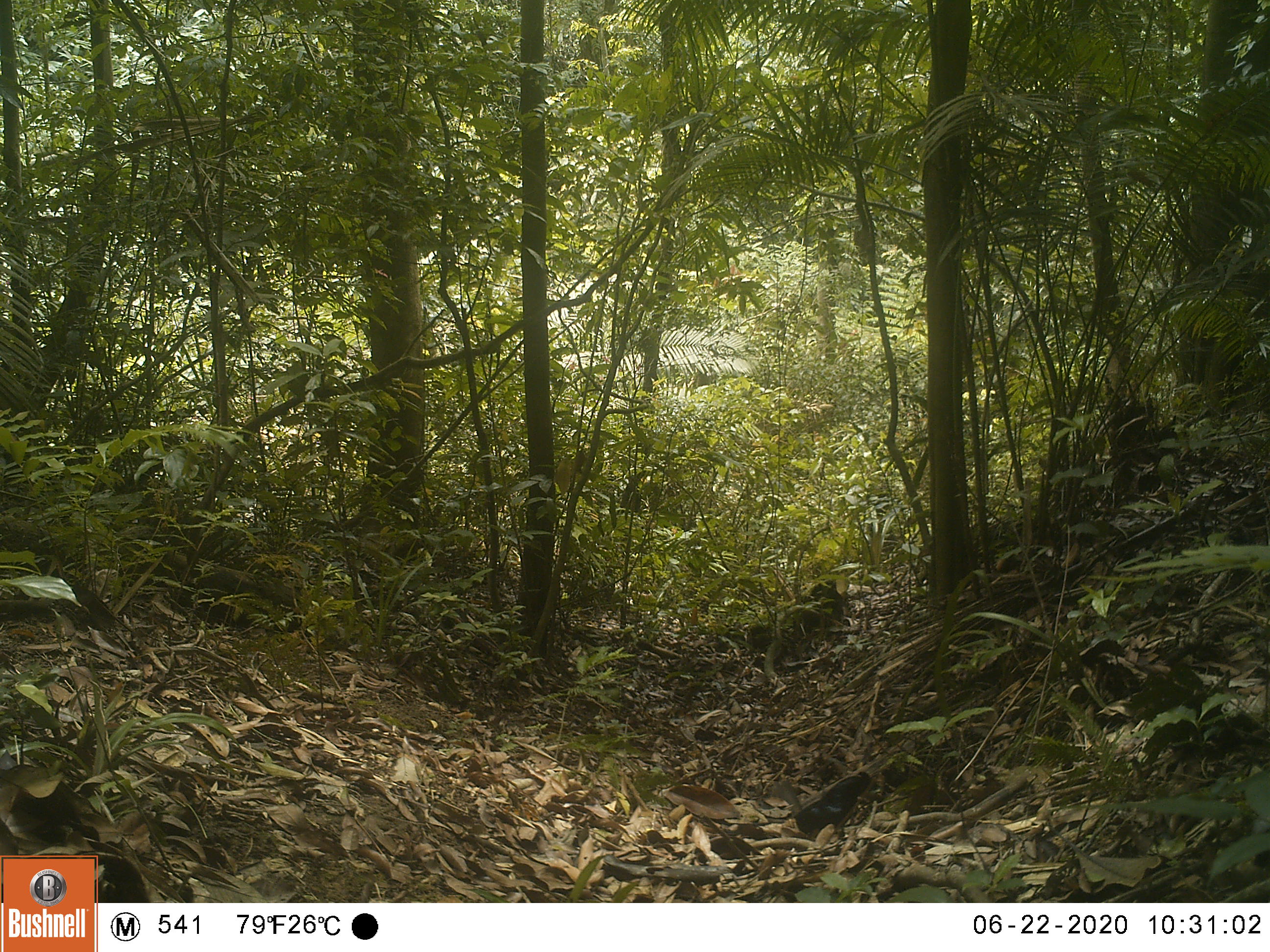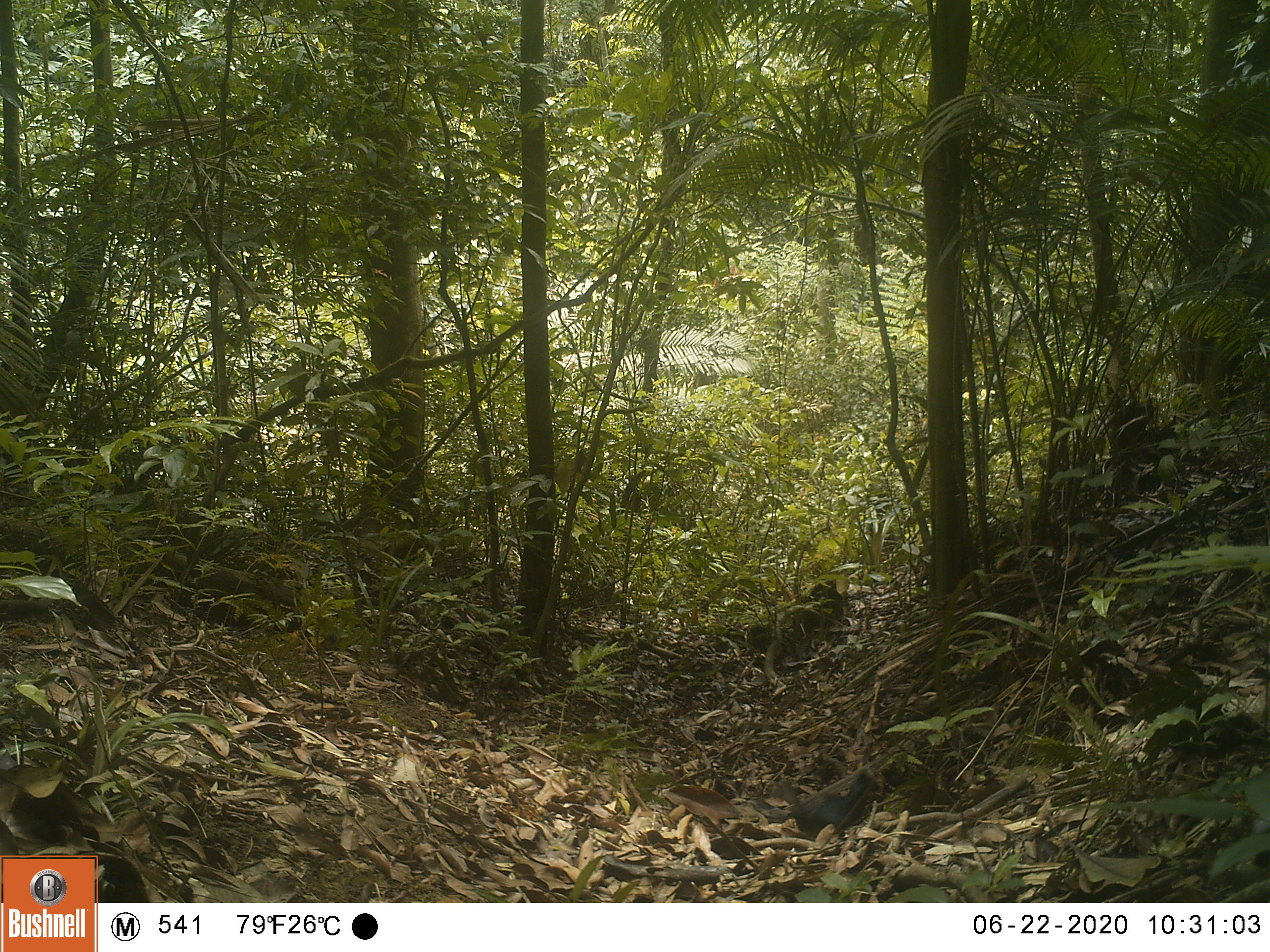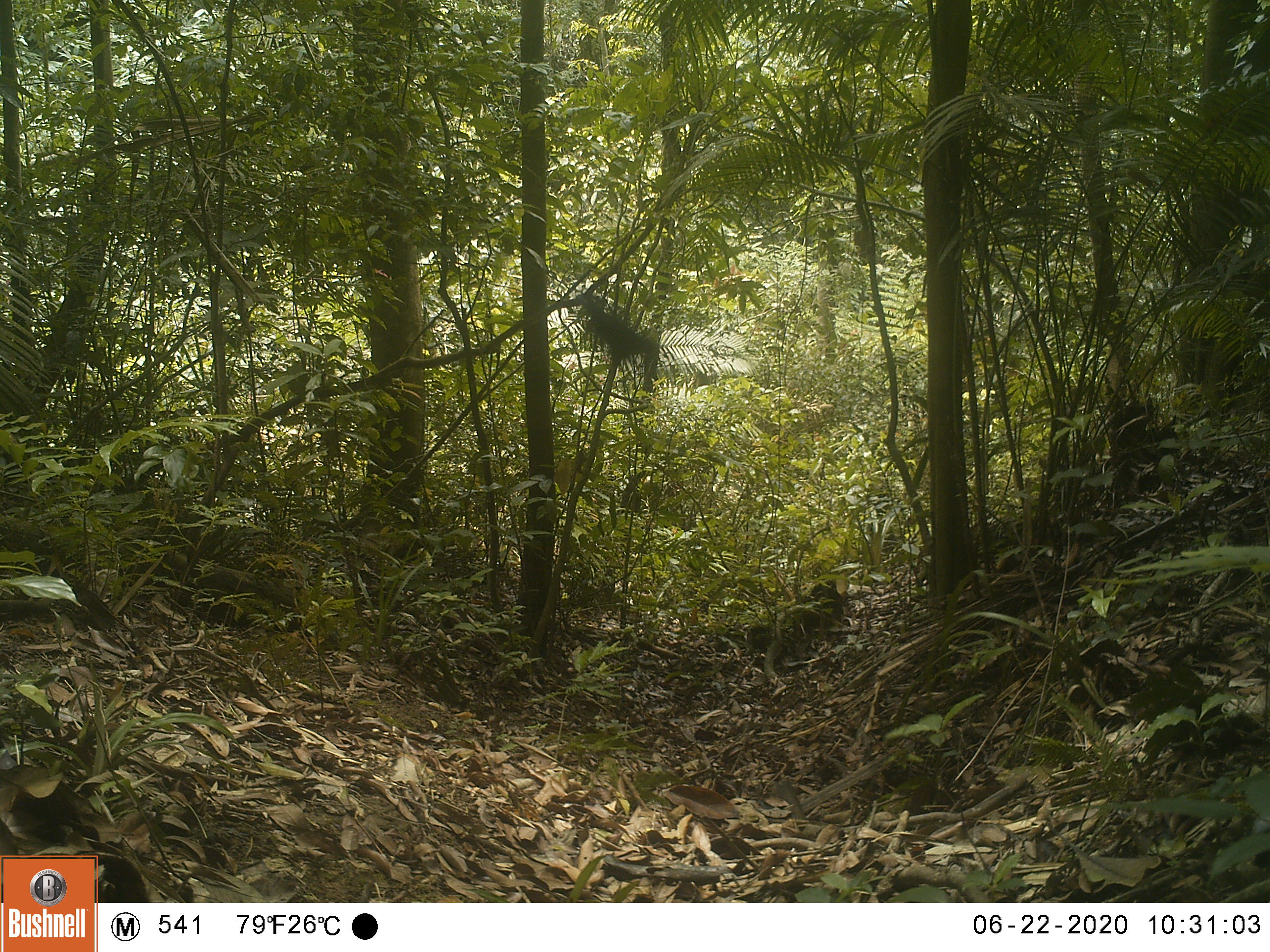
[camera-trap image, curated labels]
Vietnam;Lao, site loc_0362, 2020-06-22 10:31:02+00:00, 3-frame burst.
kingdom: Animalia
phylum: Chordata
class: Aves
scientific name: Aves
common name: bird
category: unidentified bird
Unidentified bird (bird) (Aves). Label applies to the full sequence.